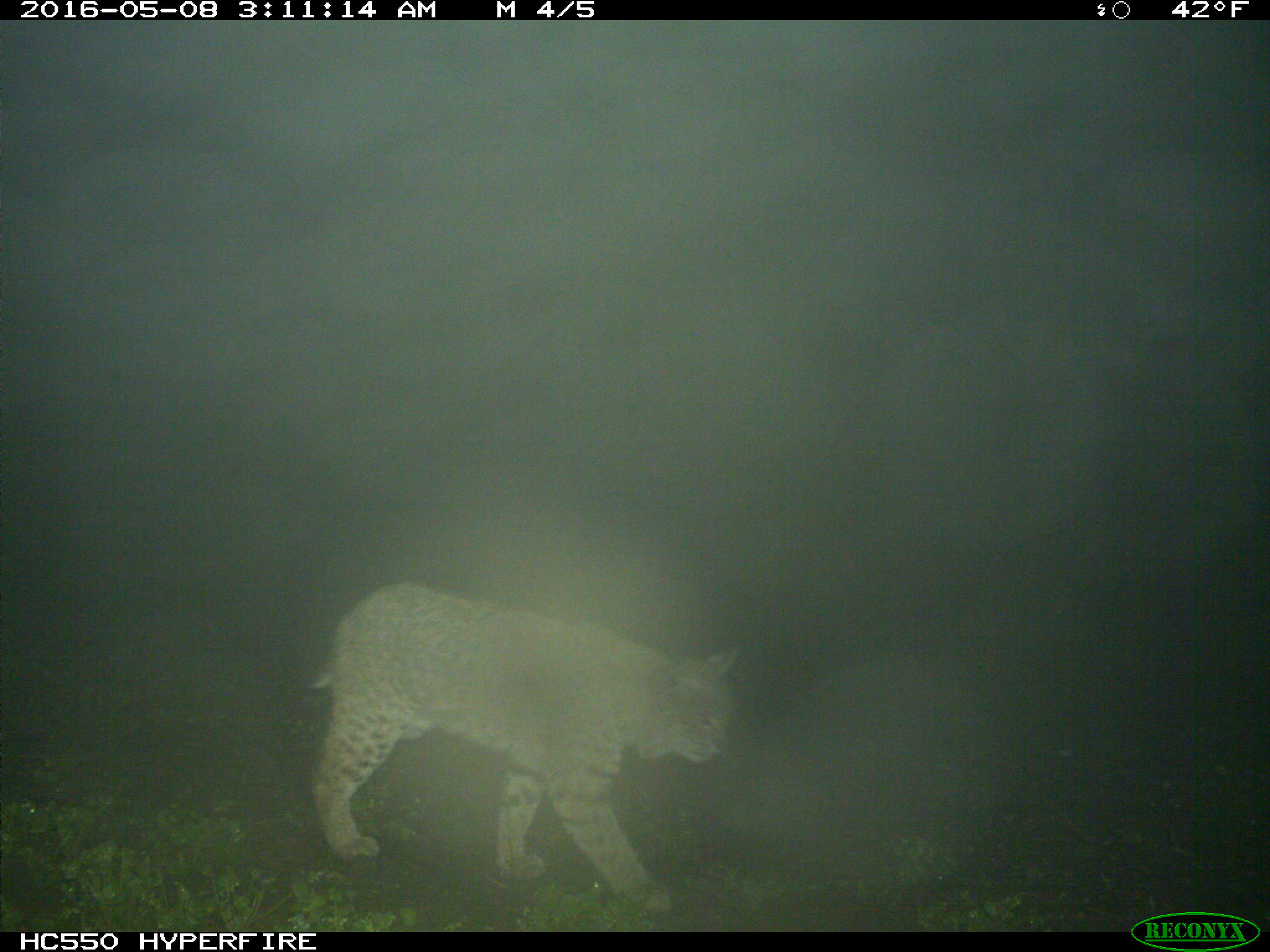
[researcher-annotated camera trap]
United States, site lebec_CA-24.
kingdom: Animalia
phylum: Chordata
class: Mammalia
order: Carnivora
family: Felidae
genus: Lynx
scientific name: Lynx rufus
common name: bobcat